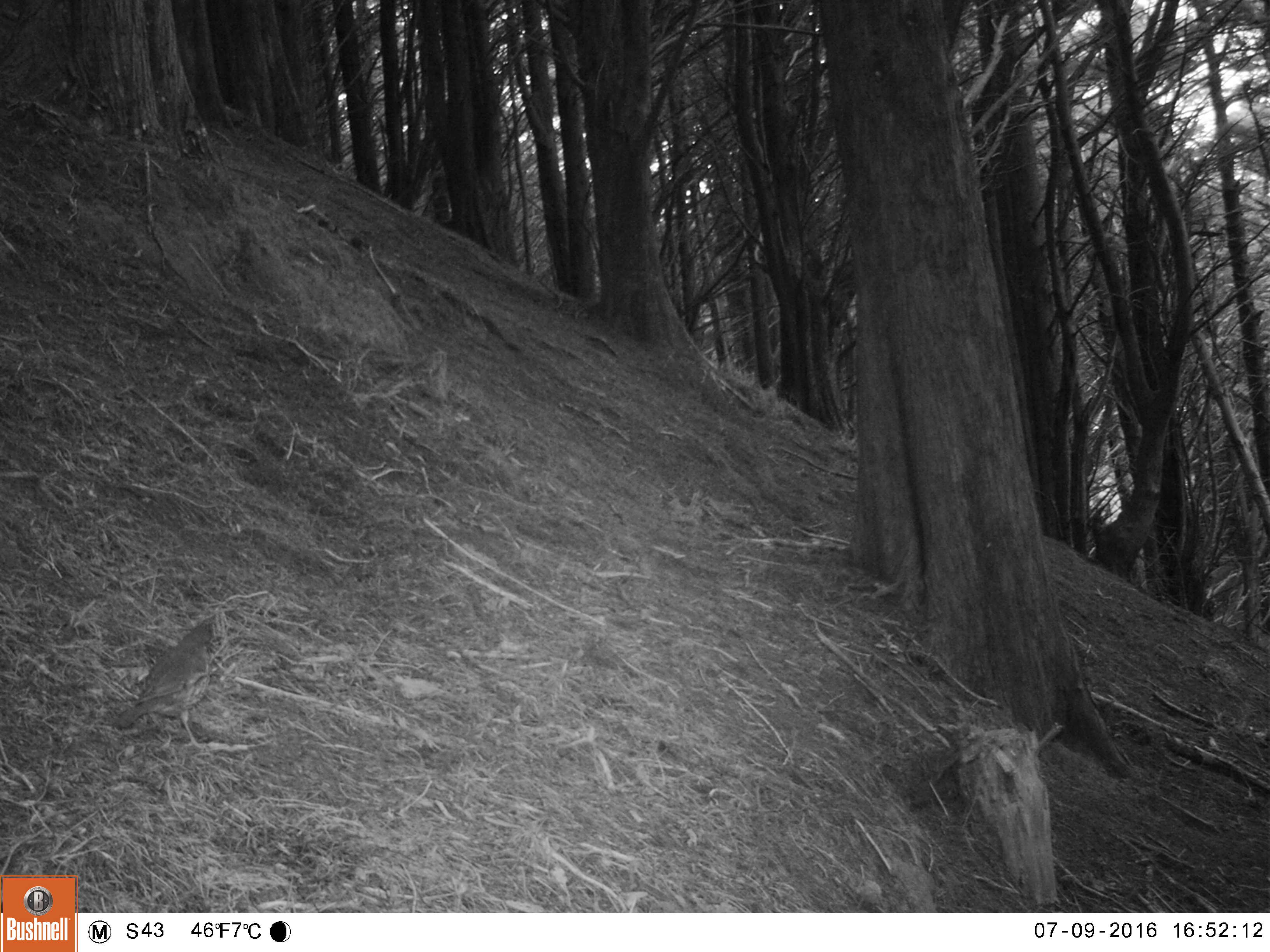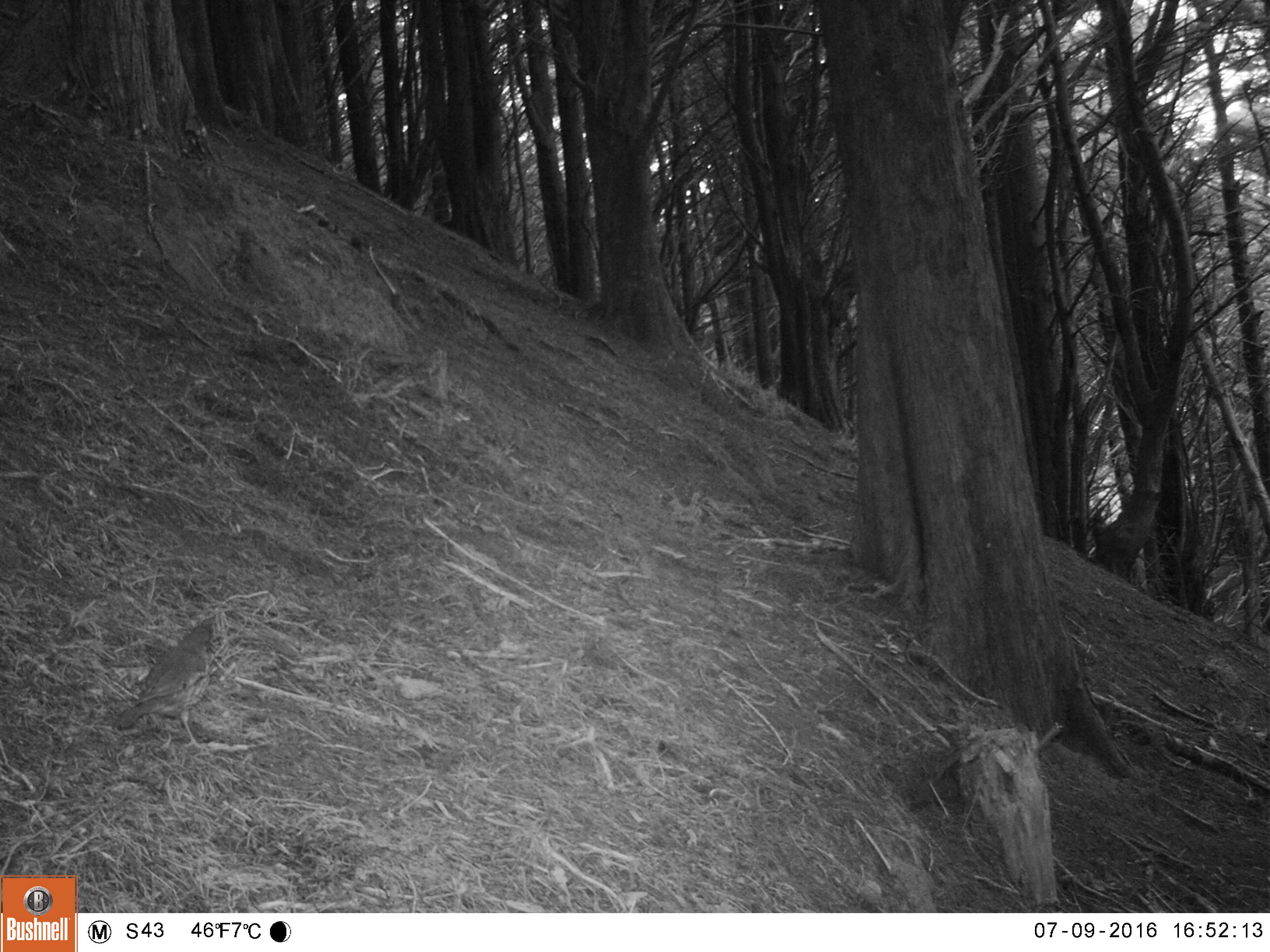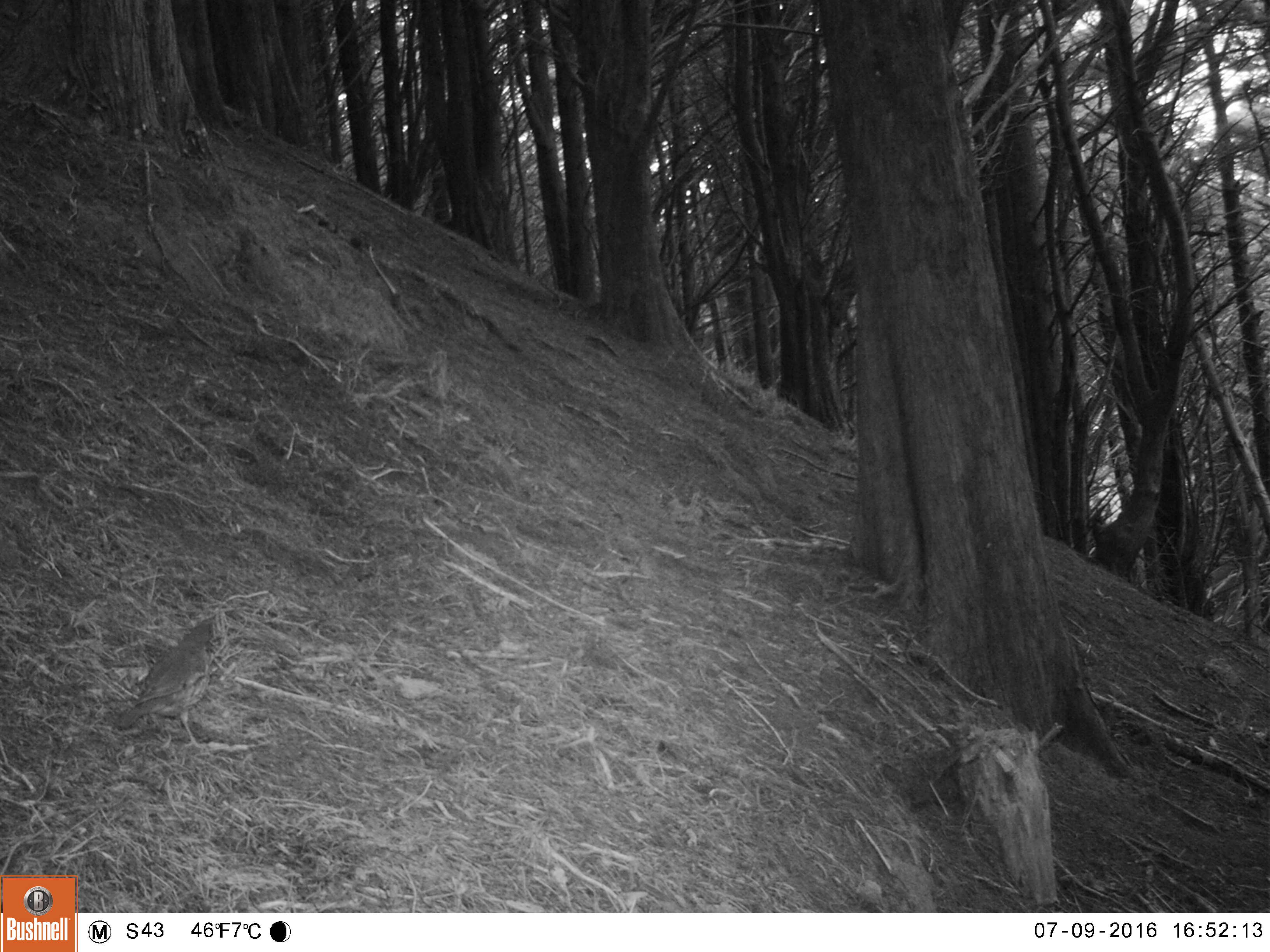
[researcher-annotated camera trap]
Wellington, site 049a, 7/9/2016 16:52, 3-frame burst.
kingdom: Animalia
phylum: Chordata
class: Aves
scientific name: Aves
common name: bird